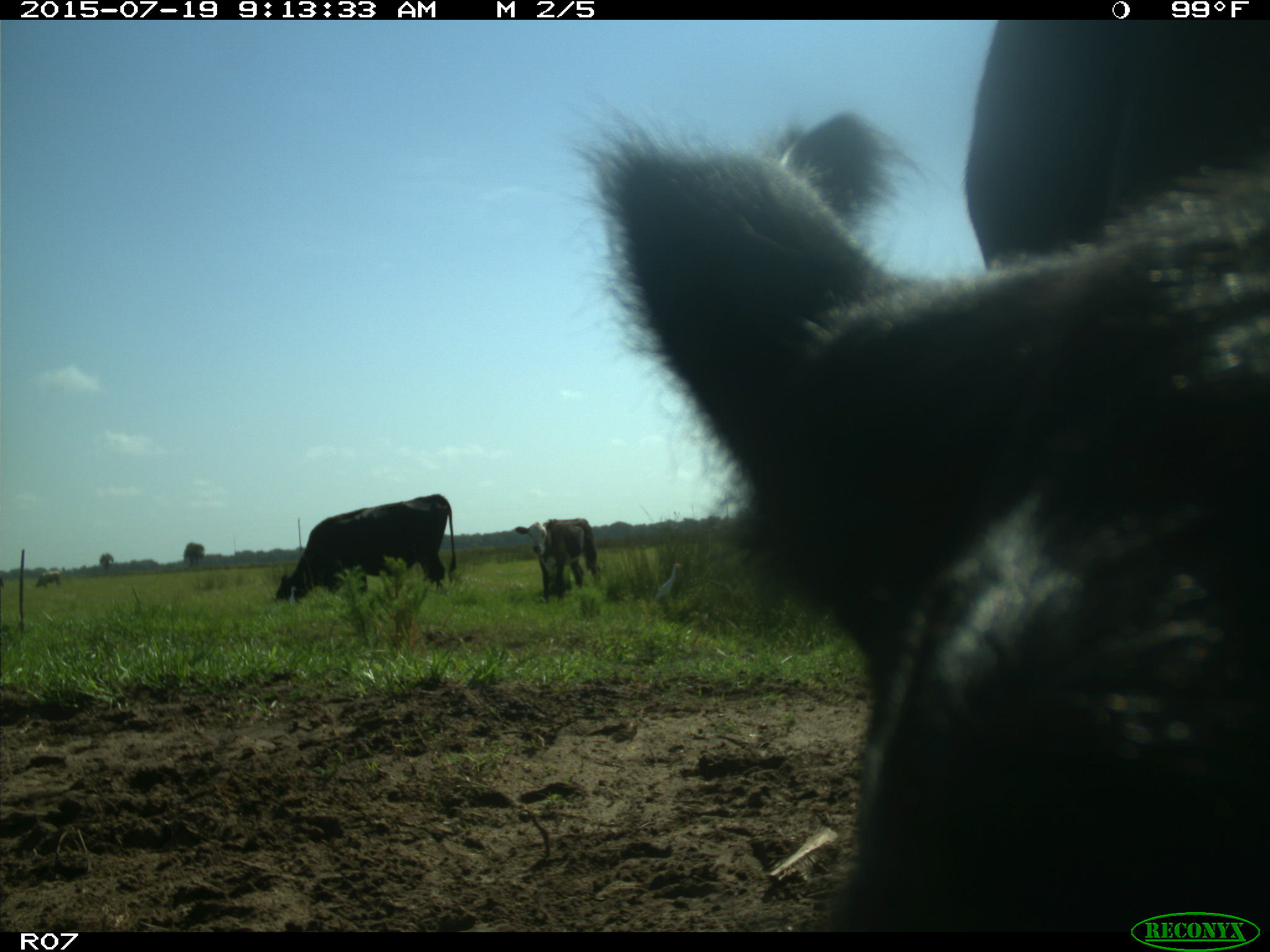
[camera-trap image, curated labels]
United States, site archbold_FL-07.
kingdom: Animalia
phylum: Chordata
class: Mammalia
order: Artiodactyla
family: Bovidae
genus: Bos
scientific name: Bos taurus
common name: domestic cow